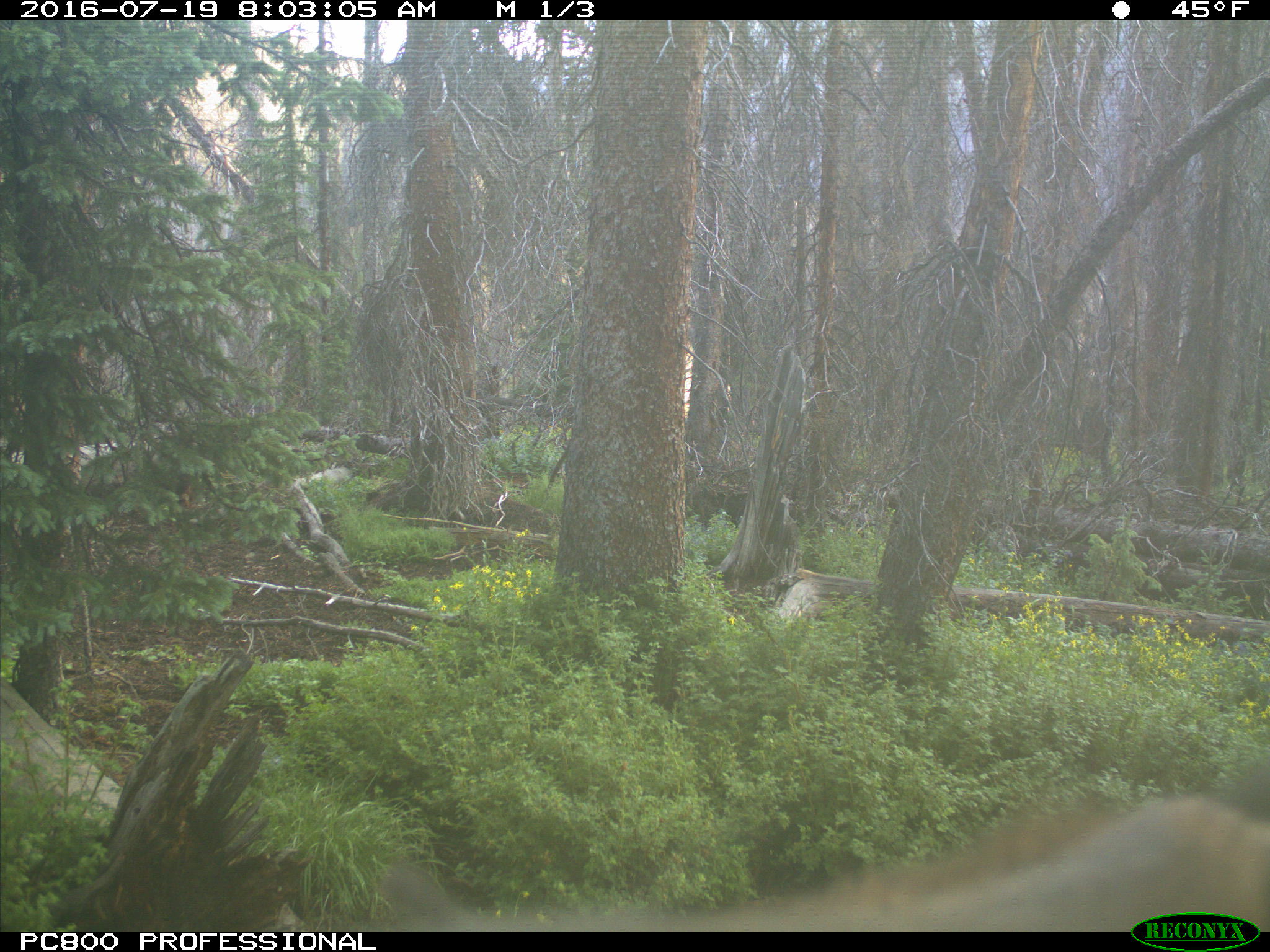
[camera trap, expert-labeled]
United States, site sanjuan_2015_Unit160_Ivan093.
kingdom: Animalia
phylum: Chordata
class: Mammalia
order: Artiodactyla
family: Cervidae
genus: Cervus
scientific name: Cervus elaphus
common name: red deer